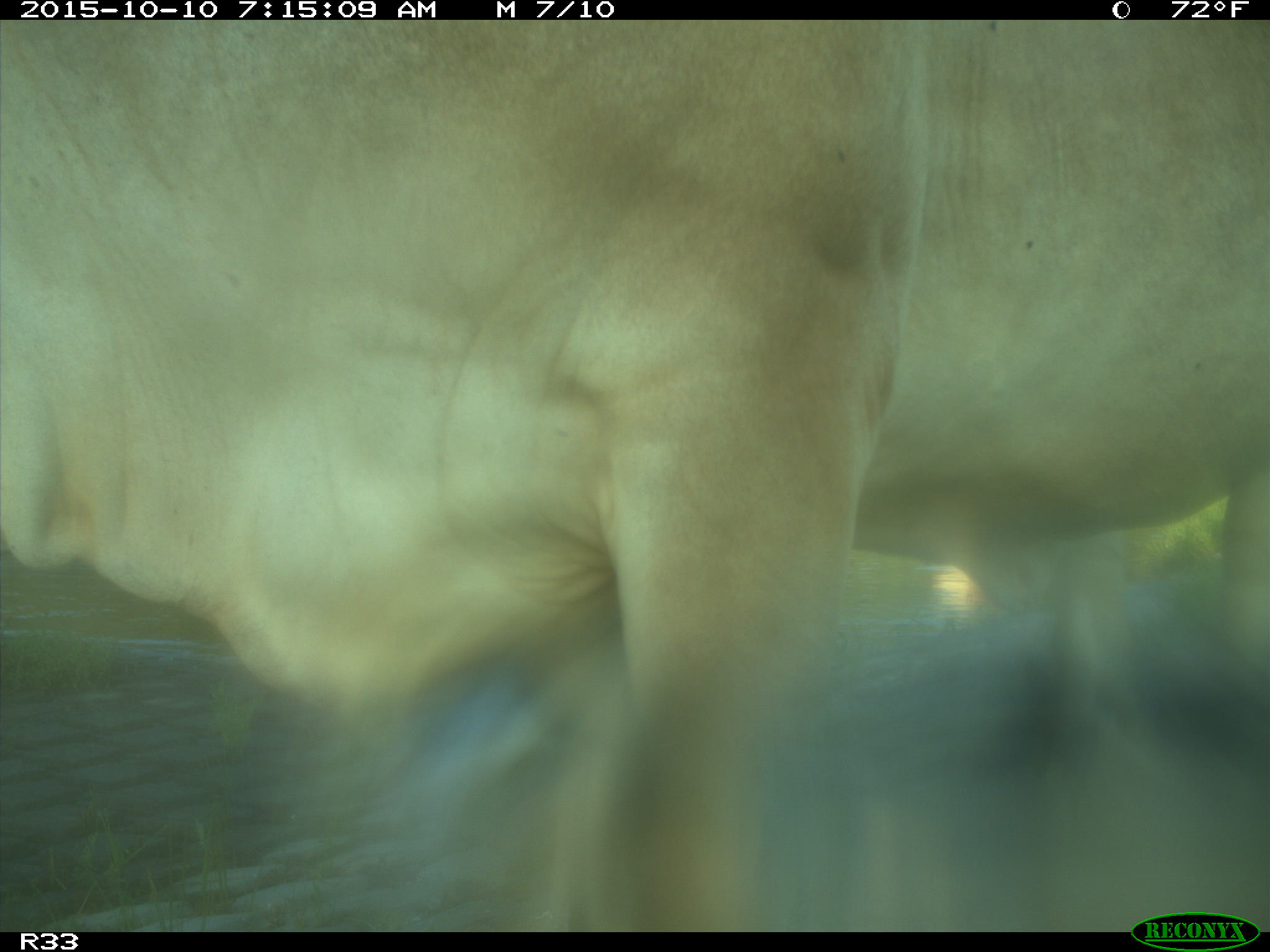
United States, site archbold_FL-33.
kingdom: Animalia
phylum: Chordata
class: Mammalia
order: Artiodactyla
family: Bovidae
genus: Bos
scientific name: Bos taurus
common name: domestic cow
Bos taurus (domestic cow).